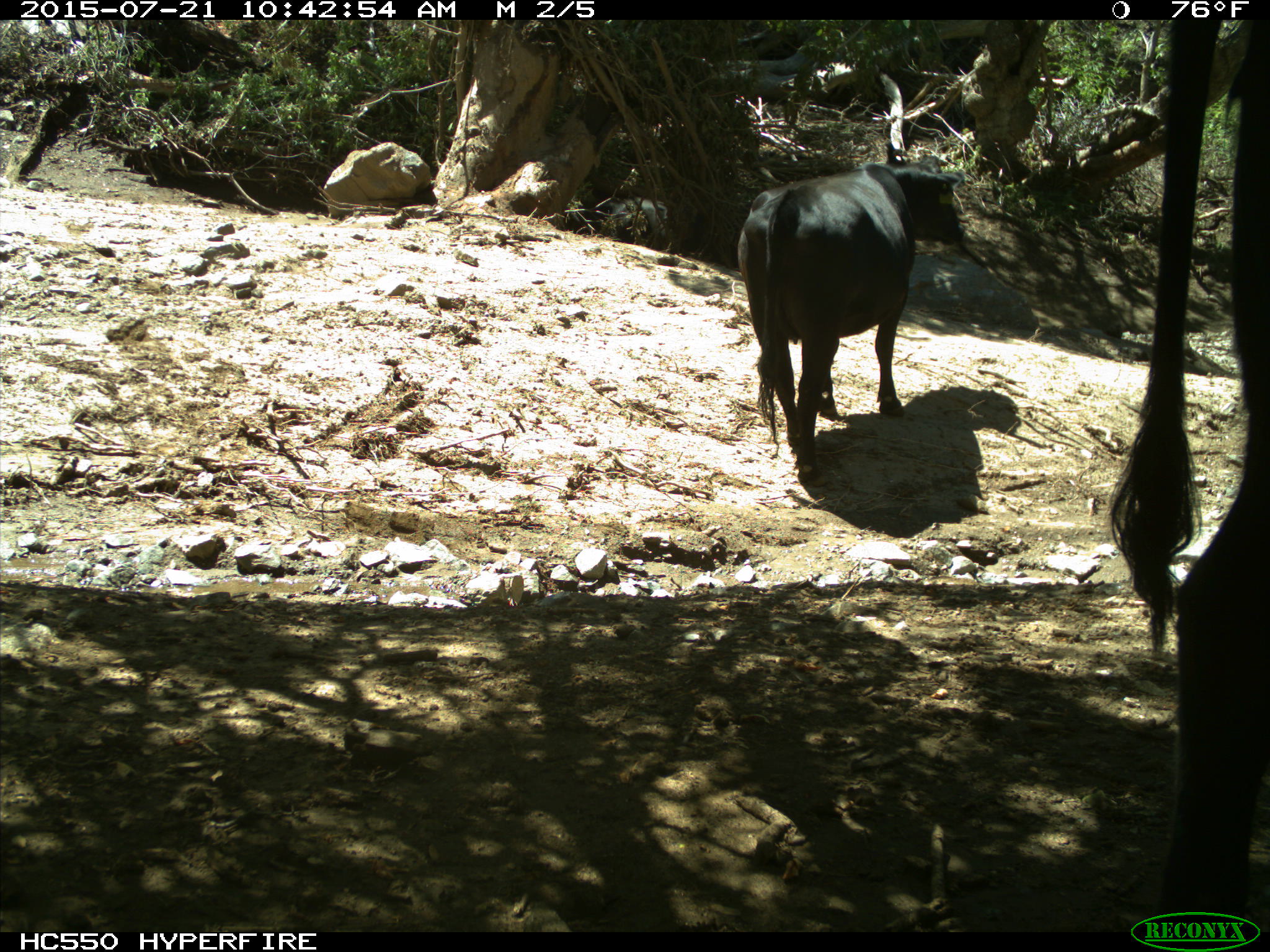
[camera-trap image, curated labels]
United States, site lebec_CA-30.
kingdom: Animalia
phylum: Chordata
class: Mammalia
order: Artiodactyla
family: Bovidae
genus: Bos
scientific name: Bos taurus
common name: domestic cow